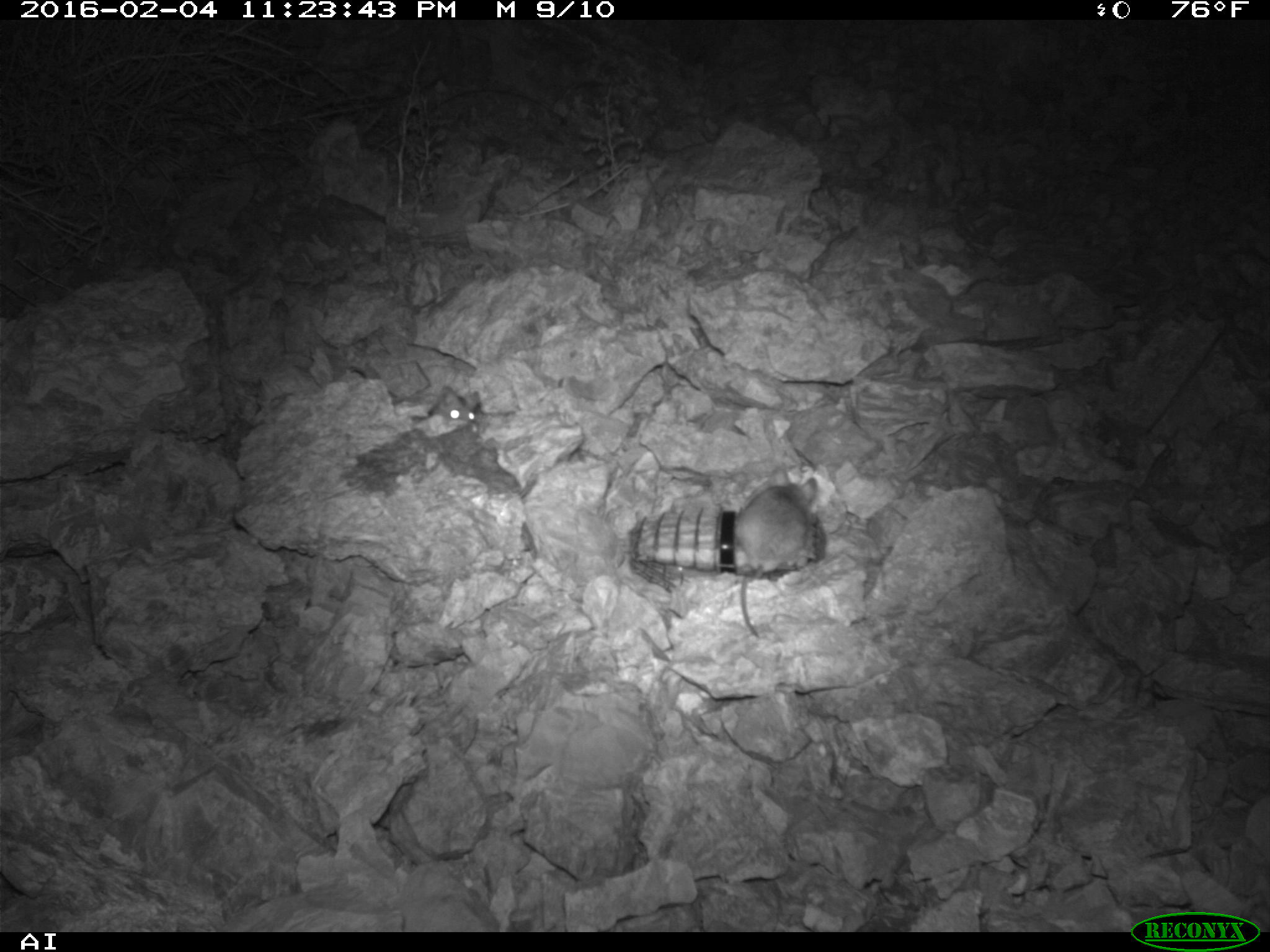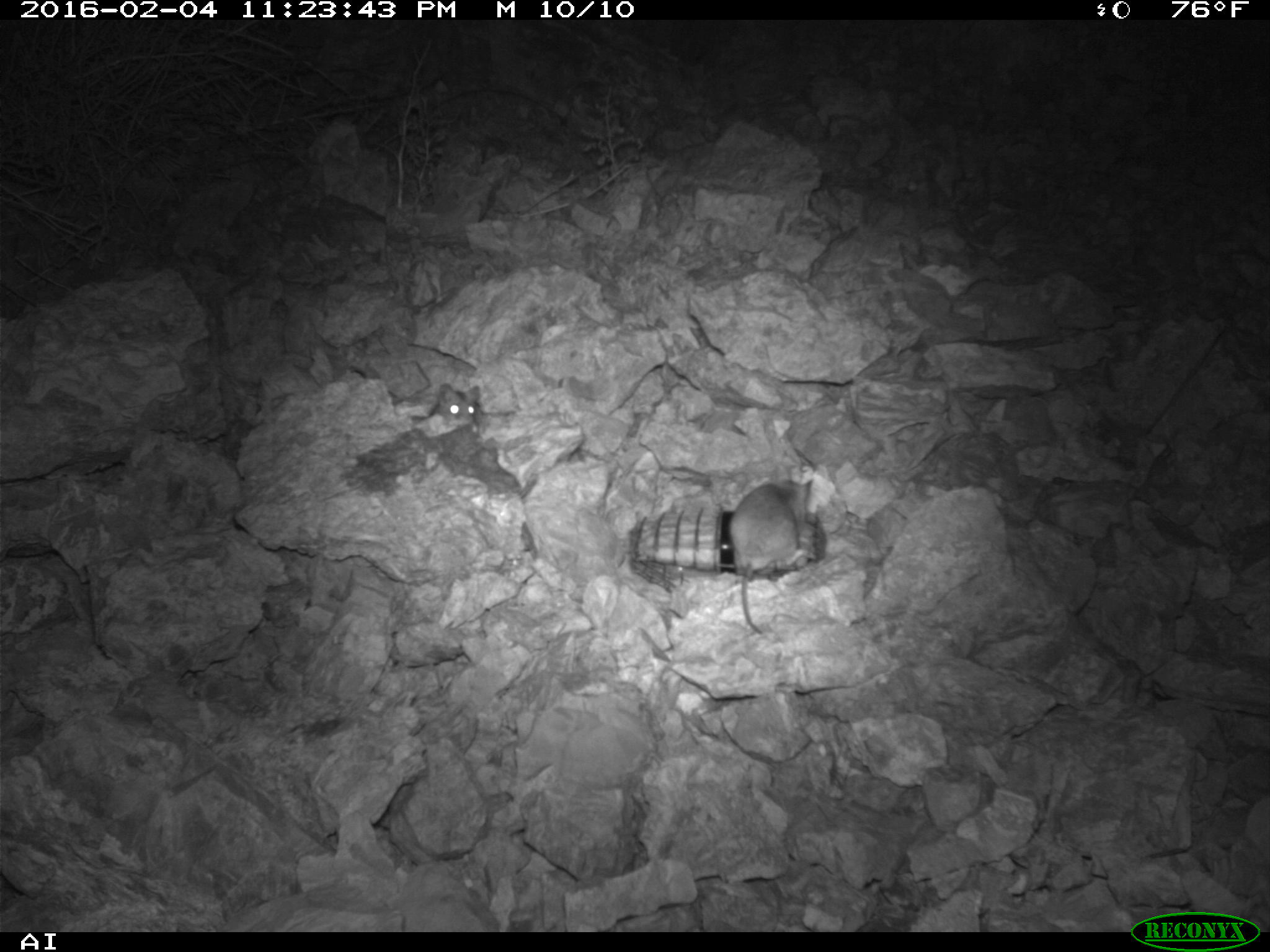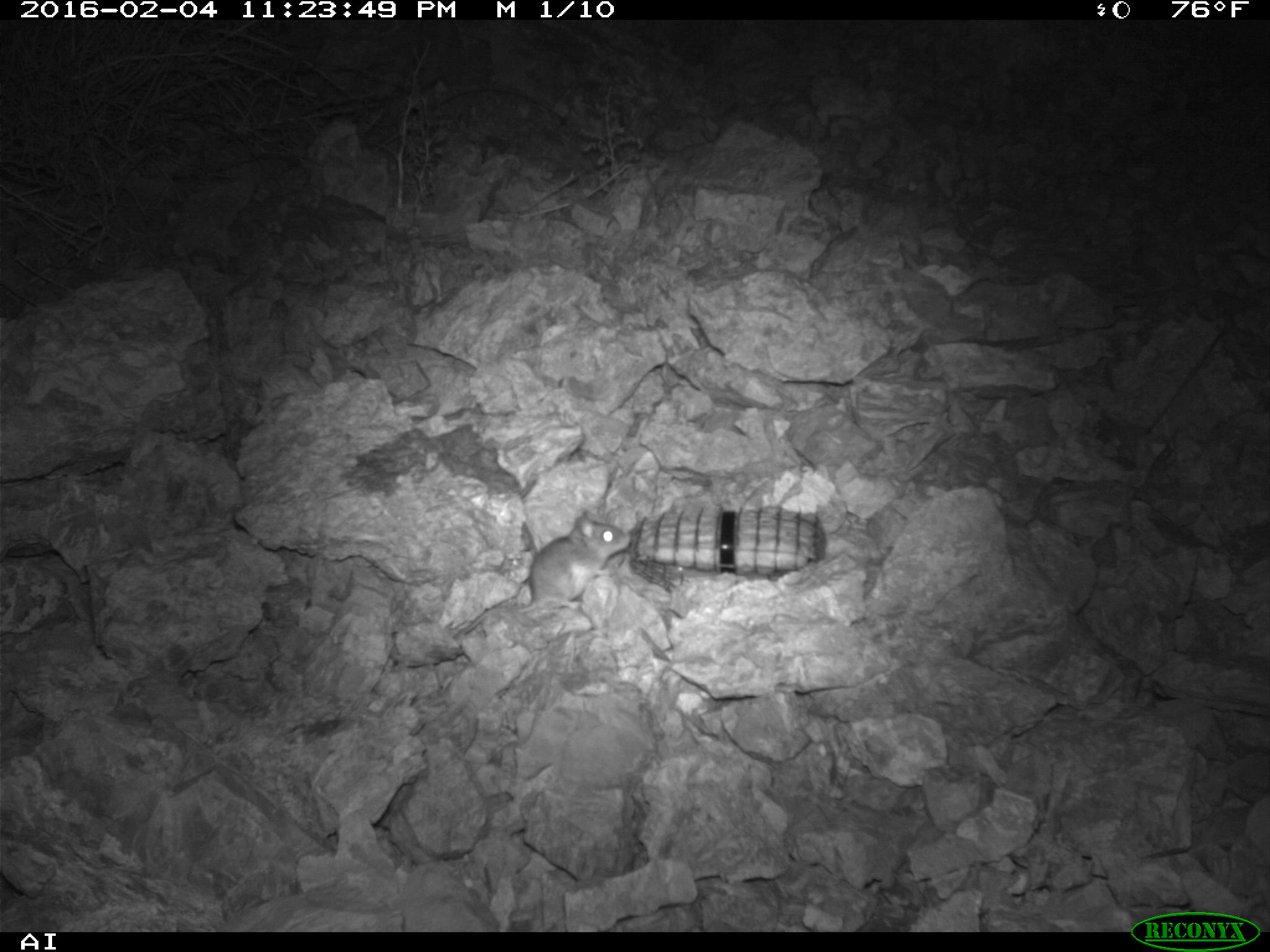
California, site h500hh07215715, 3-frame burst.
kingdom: Animalia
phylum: Chordata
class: Mammalia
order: Rodentia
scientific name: Rodentia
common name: rodent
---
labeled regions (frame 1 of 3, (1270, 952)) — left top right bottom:
rodent: 727 475 828 638; 427 374 479 423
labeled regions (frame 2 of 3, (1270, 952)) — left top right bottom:
rodent: 730 477 812 634; 430 382 482 424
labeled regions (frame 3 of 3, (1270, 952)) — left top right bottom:
rodent: 451 505 627 635